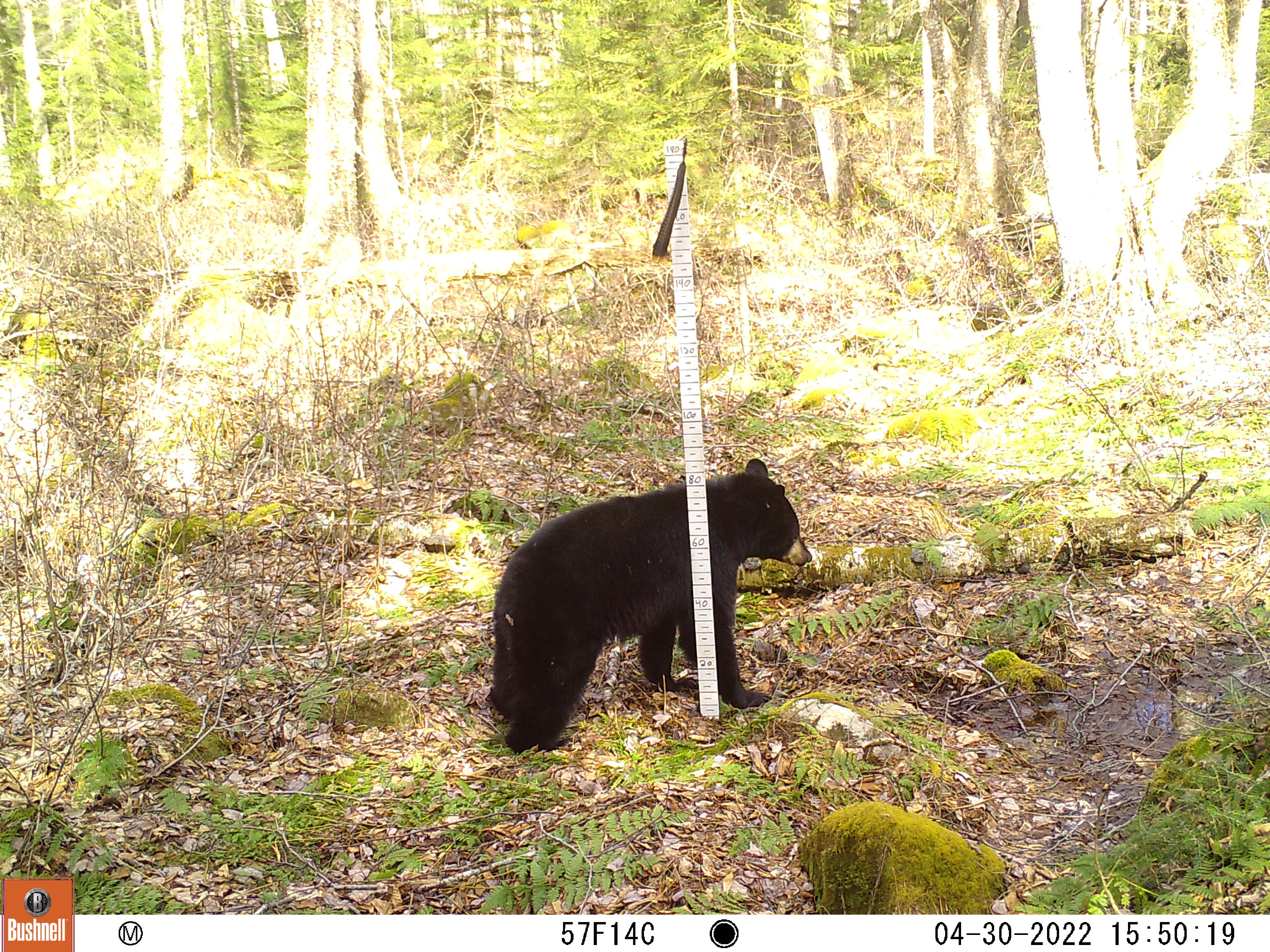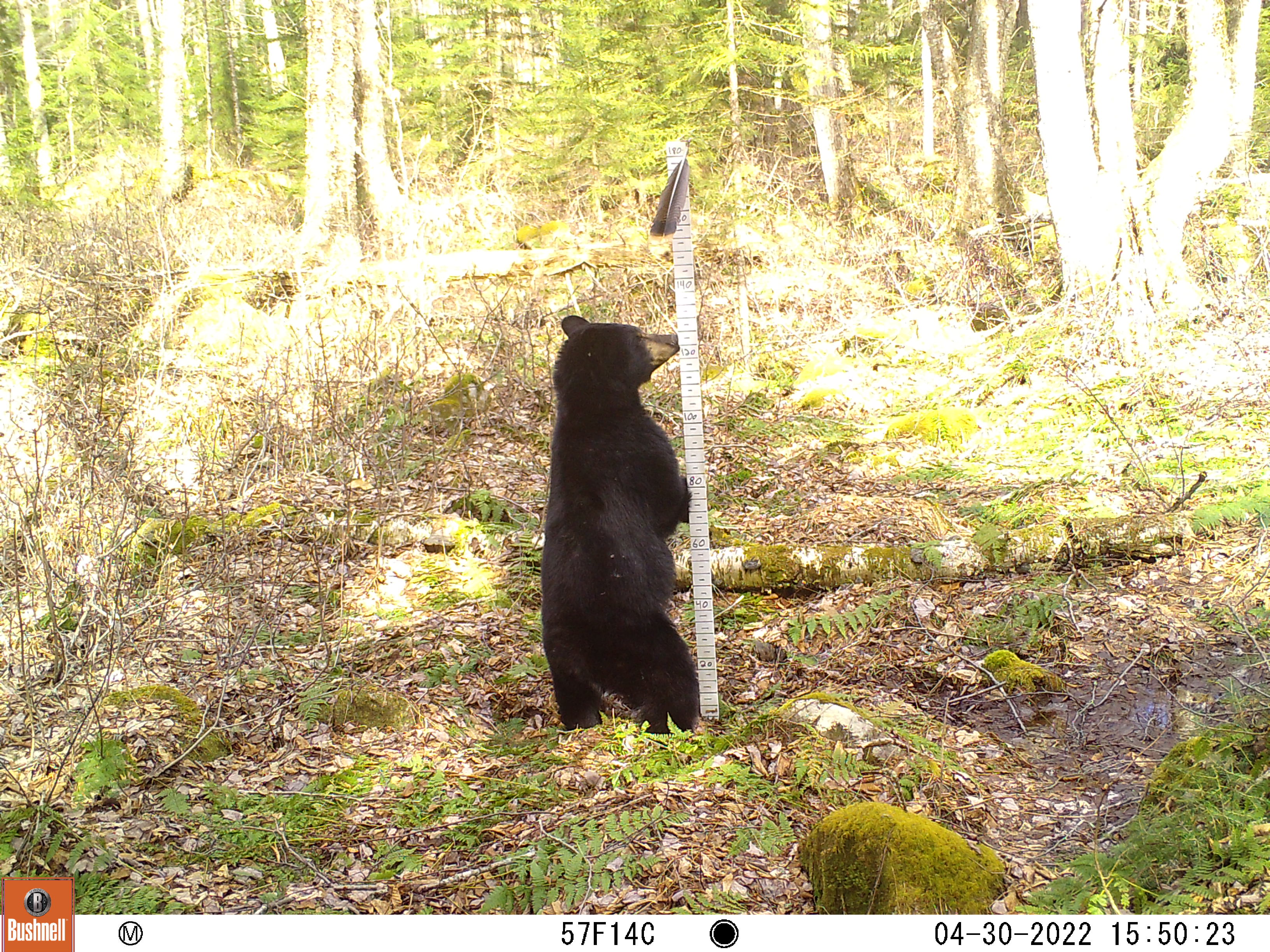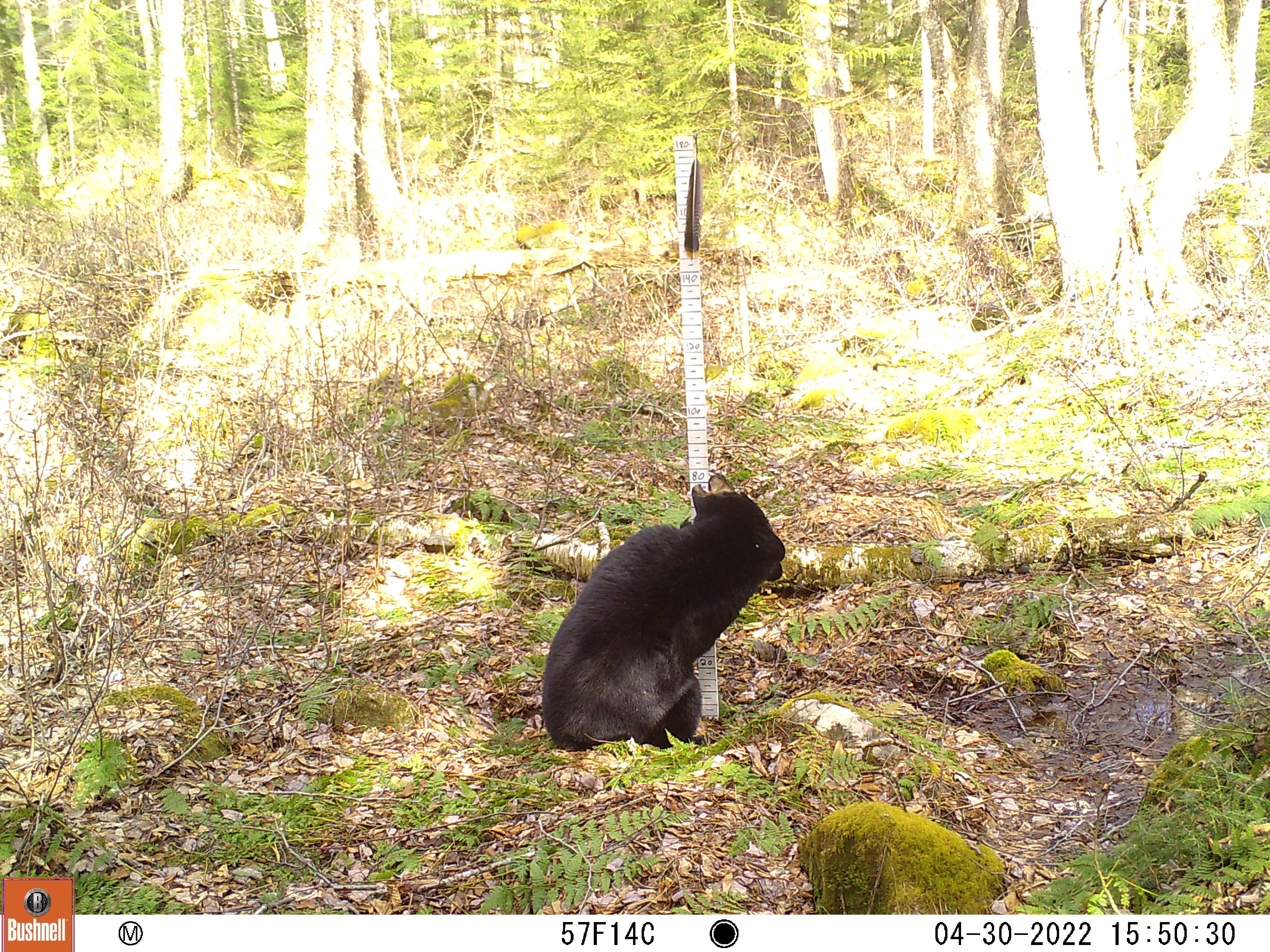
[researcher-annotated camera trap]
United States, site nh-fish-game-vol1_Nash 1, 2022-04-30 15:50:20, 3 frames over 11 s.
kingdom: Animalia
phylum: Chordata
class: Mammalia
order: Carnivora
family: Ursidae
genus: Ursus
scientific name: Ursus americanus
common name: black bear